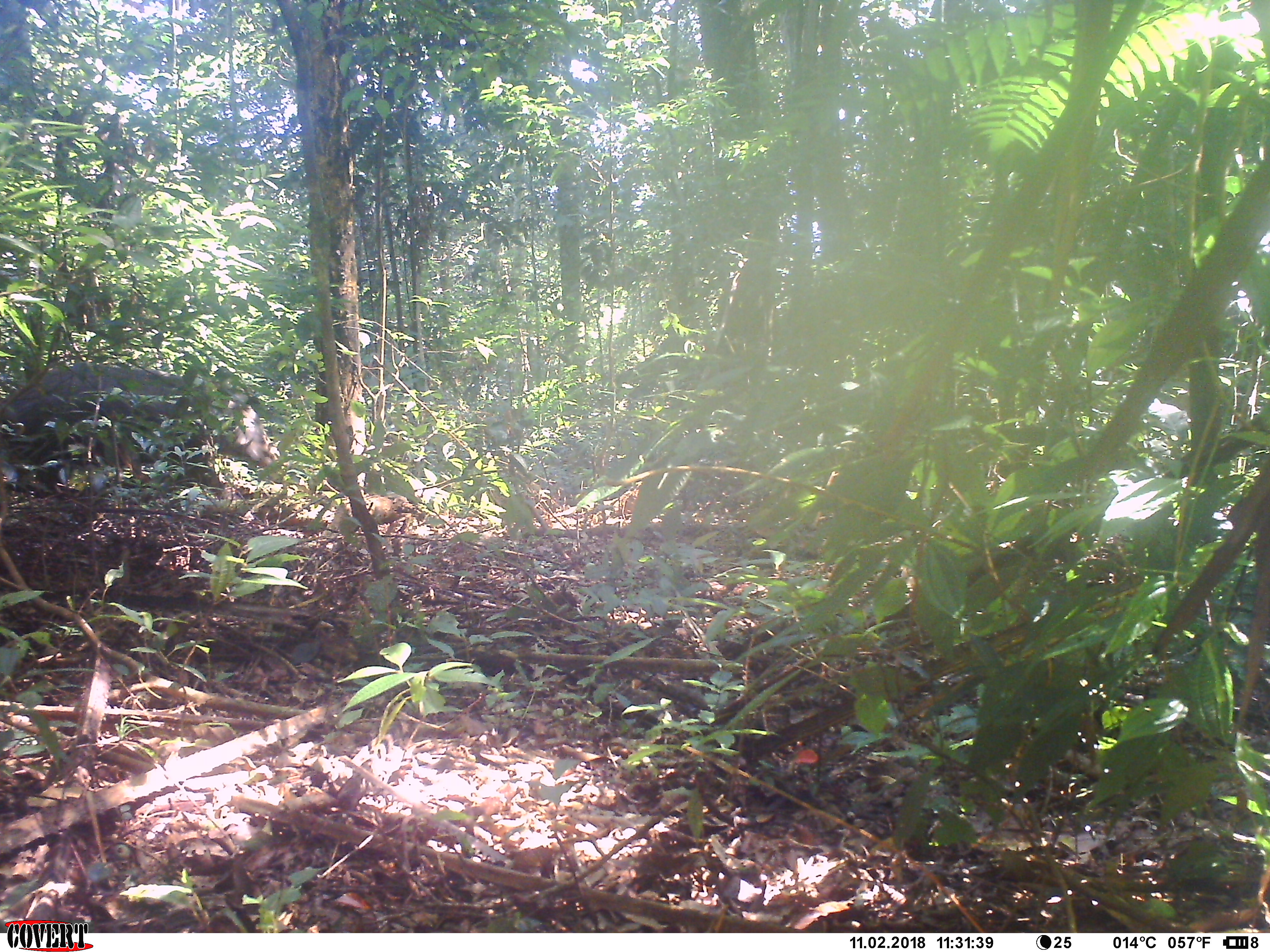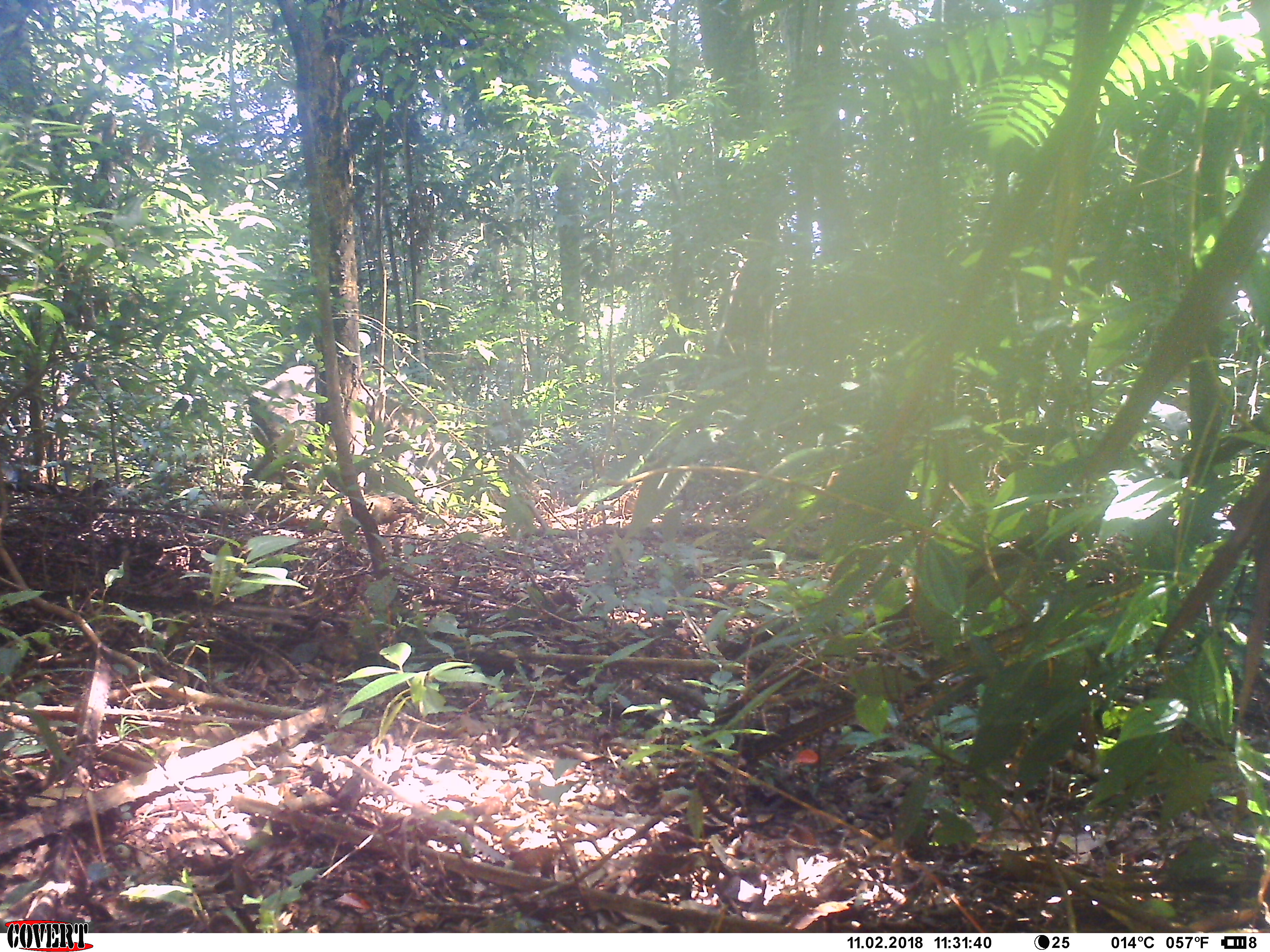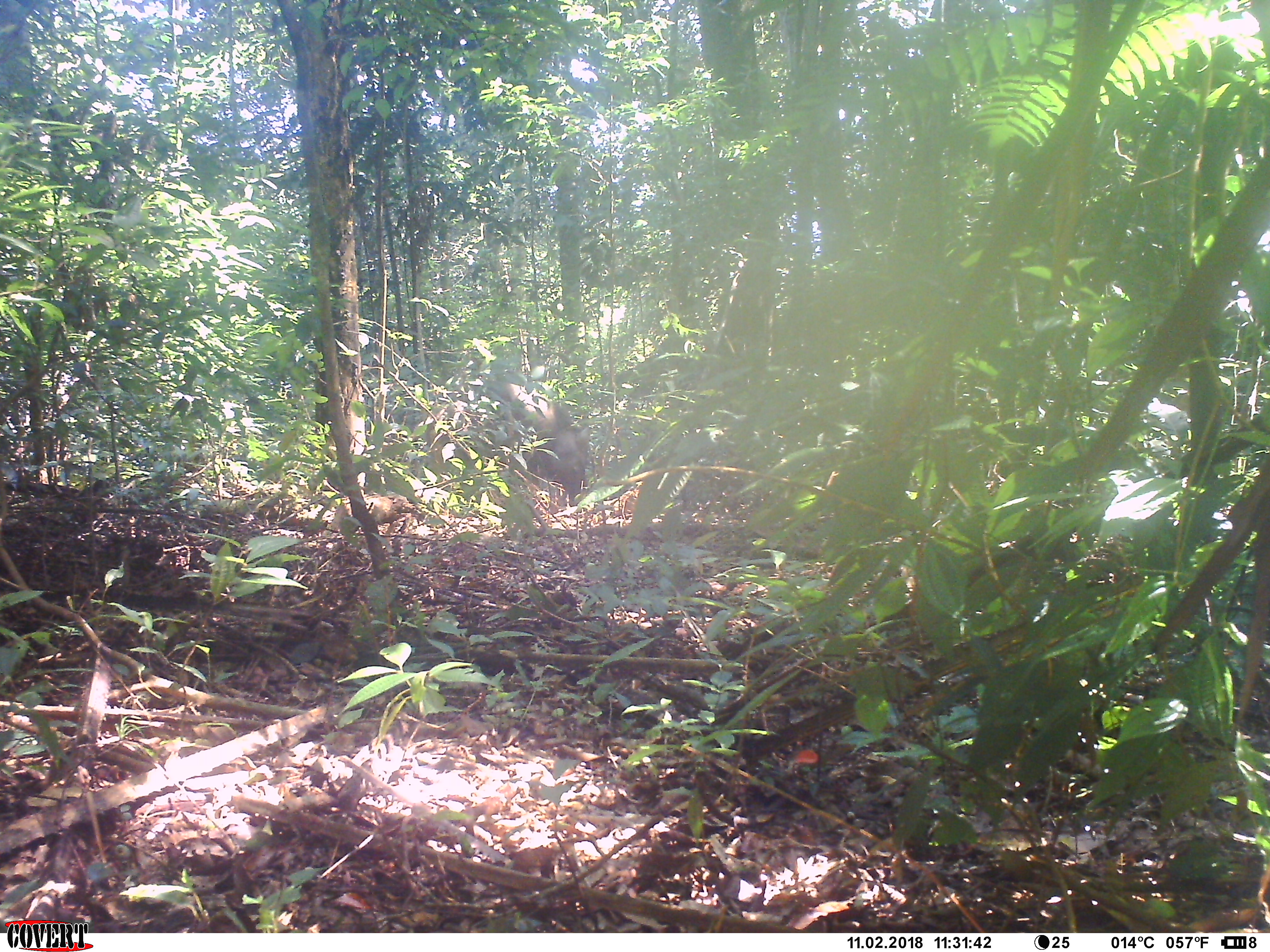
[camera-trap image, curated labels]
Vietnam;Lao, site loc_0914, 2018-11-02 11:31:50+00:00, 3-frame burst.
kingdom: Animalia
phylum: Chordata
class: Mammalia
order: Artiodactyla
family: Suidae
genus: Sus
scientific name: Sus scrofa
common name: eurasian wild pig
Eurasian wild pig (Sus scrofa). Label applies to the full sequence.